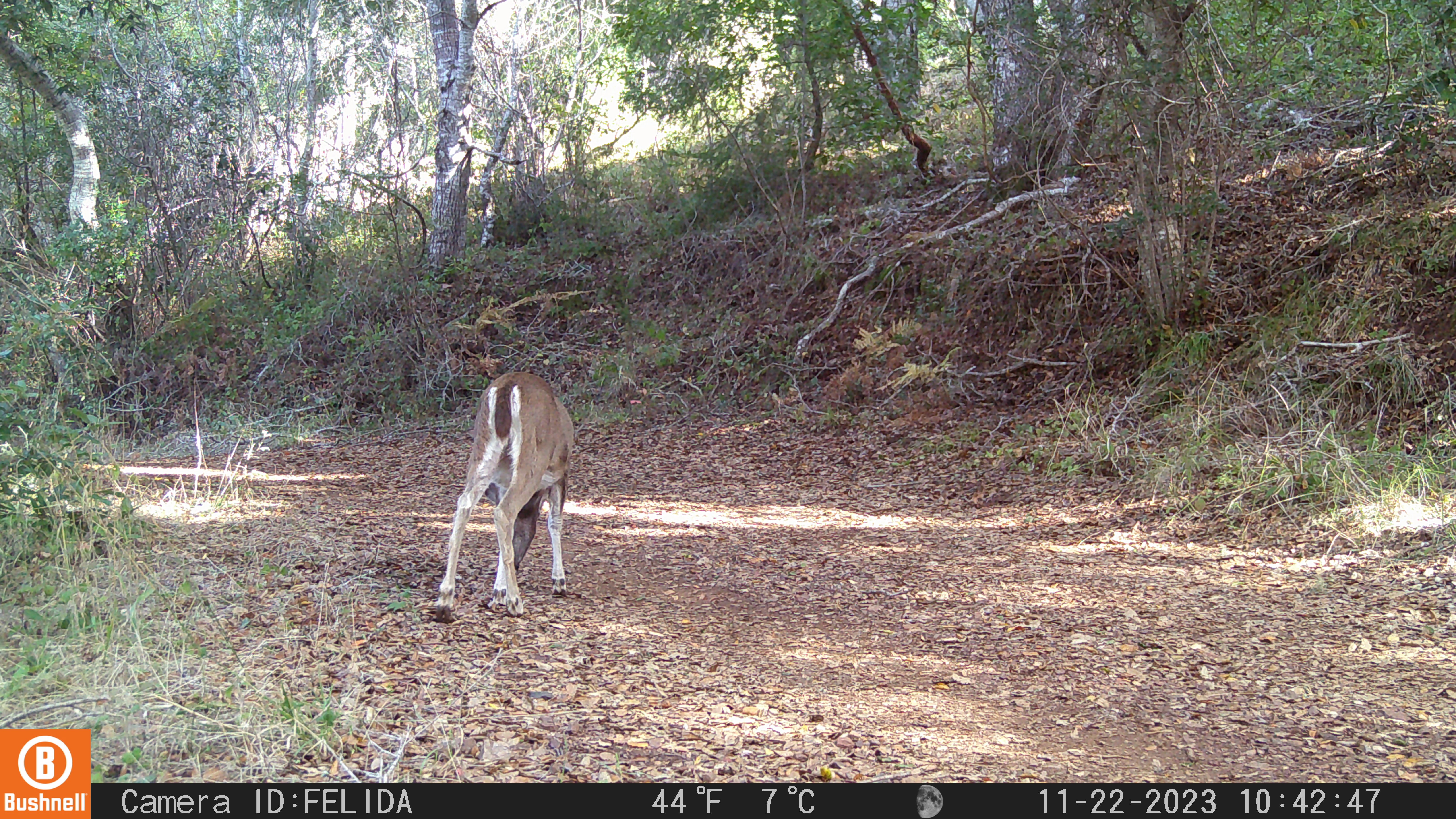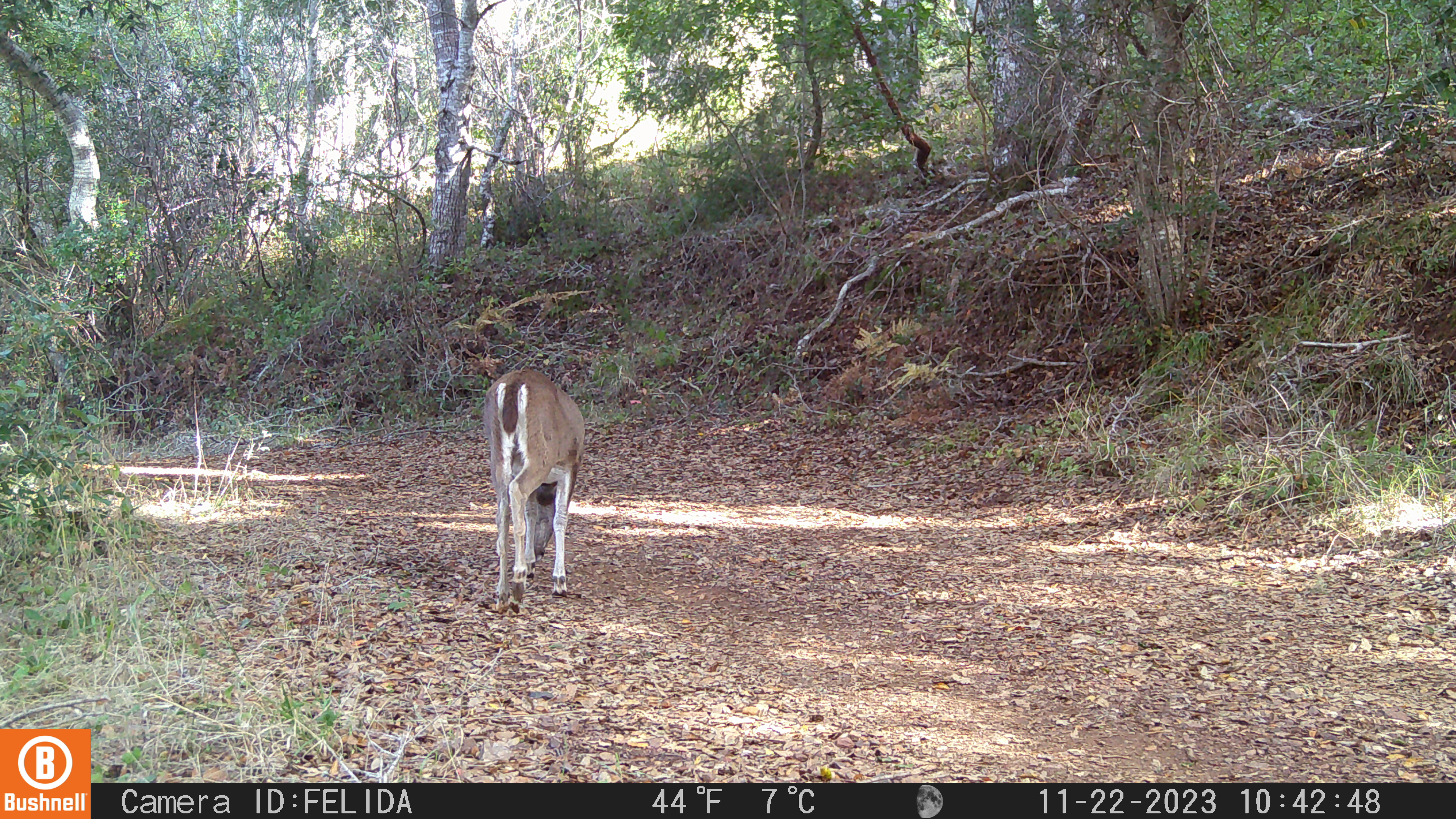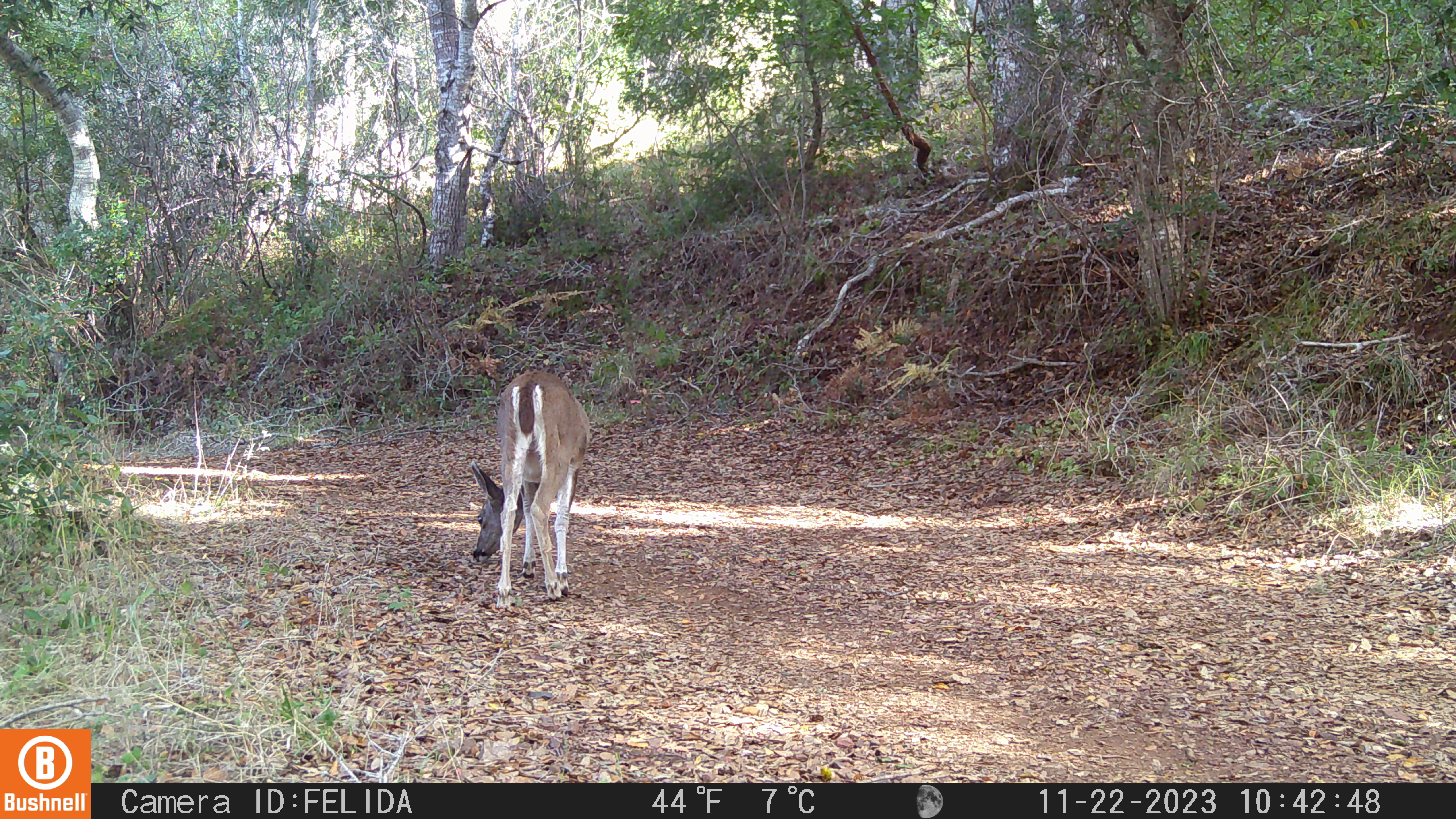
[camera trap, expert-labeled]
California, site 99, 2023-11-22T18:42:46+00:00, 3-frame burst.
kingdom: Animalia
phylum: Chordata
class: Mammalia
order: Artiodactyla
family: Cervidae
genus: Odocoileus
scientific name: Odocoileus hemionus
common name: mule deer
Mule deer (Odocoileus hemionus).